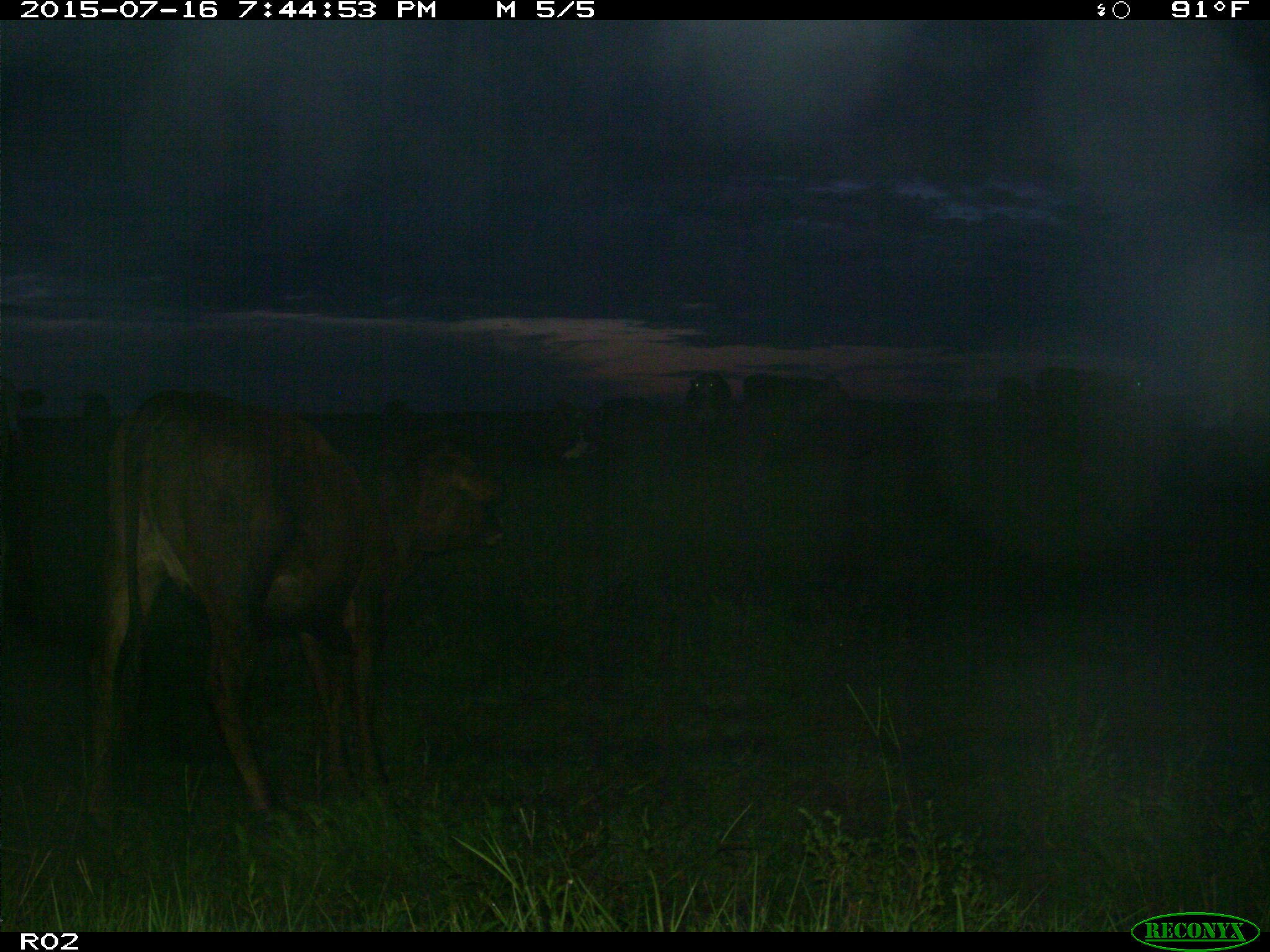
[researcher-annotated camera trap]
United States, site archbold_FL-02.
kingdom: Animalia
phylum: Chordata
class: Mammalia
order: Artiodactyla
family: Bovidae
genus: Bos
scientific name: Bos taurus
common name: domestic cow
Bos taurus (domestic cow).